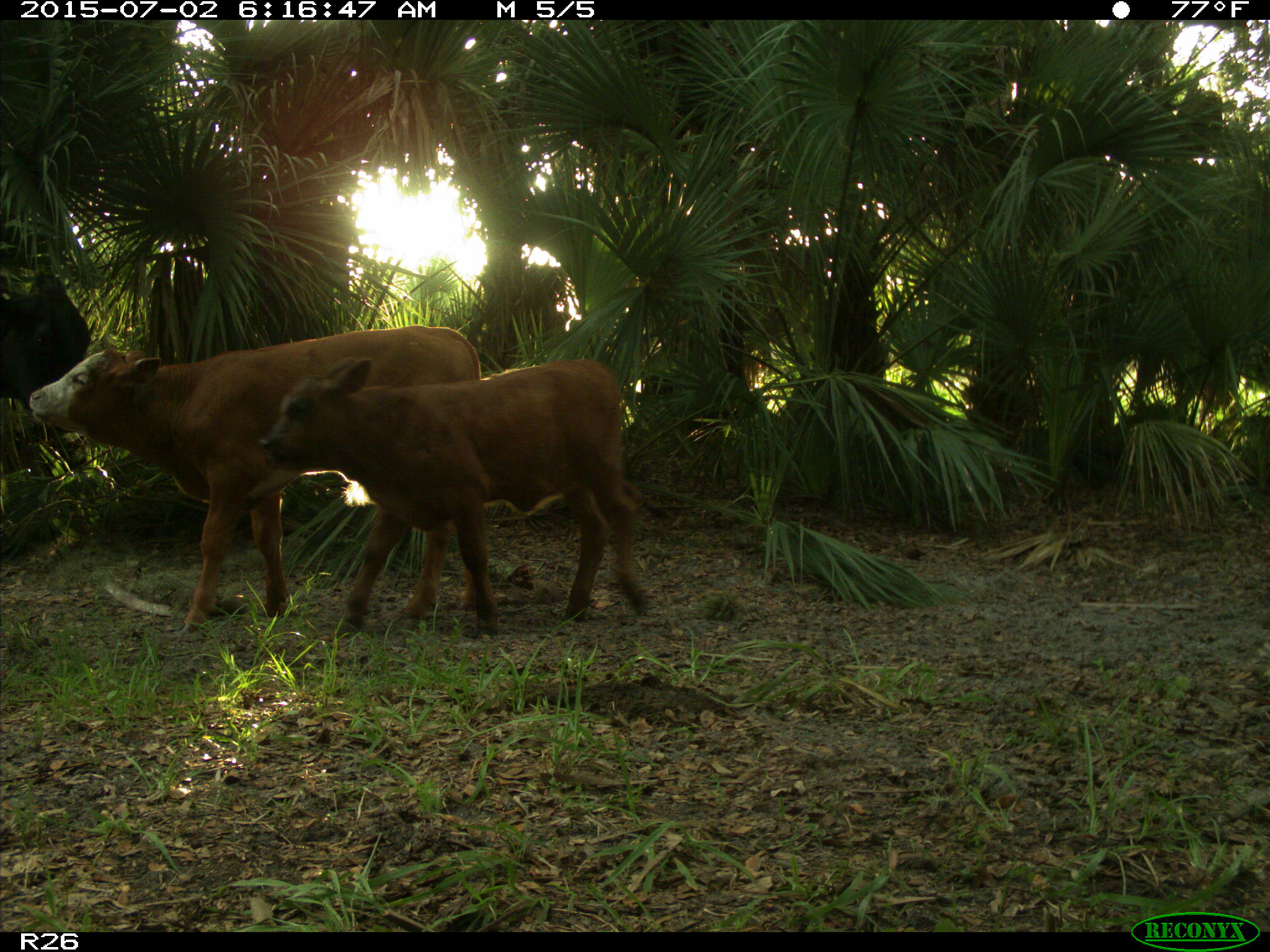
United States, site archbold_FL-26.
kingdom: Animalia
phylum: Chordata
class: Mammalia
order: Artiodactyla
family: Bovidae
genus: Bos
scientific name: Bos taurus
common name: domestic cow